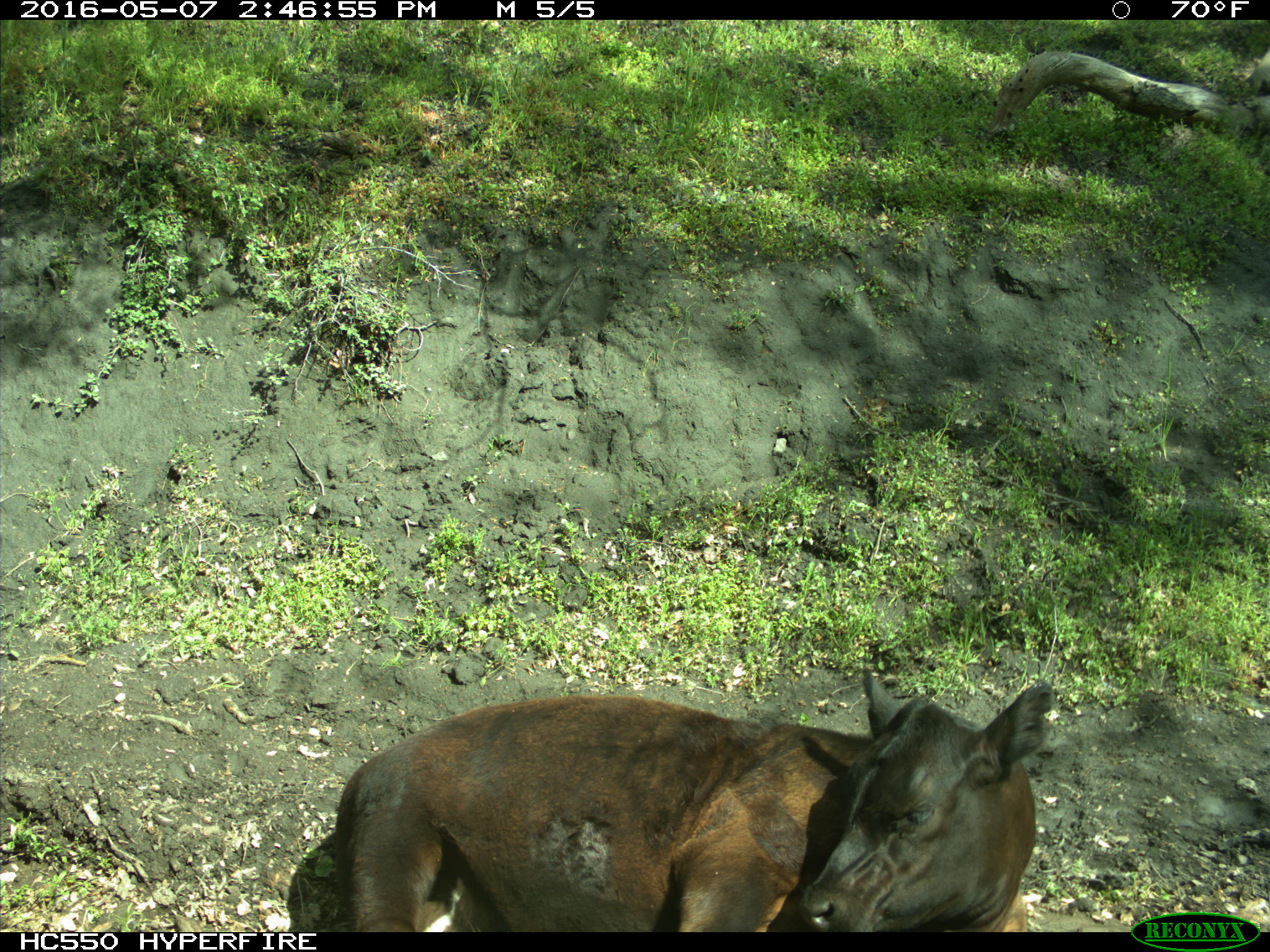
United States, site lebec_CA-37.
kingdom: Animalia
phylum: Chordata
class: Mammalia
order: Artiodactyla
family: Bovidae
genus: Bos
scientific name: Bos taurus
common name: domestic cow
Bos taurus (domestic cow).